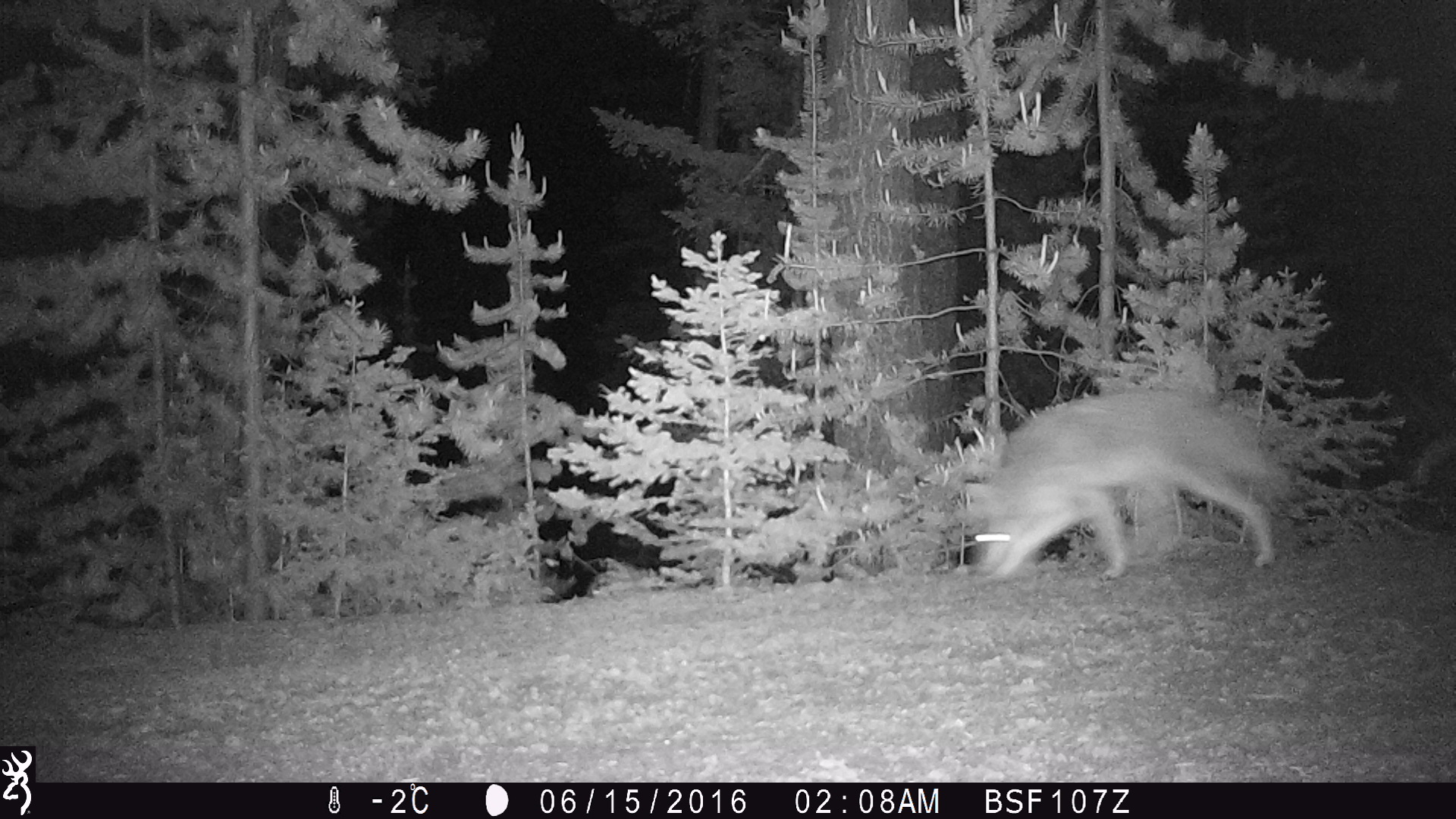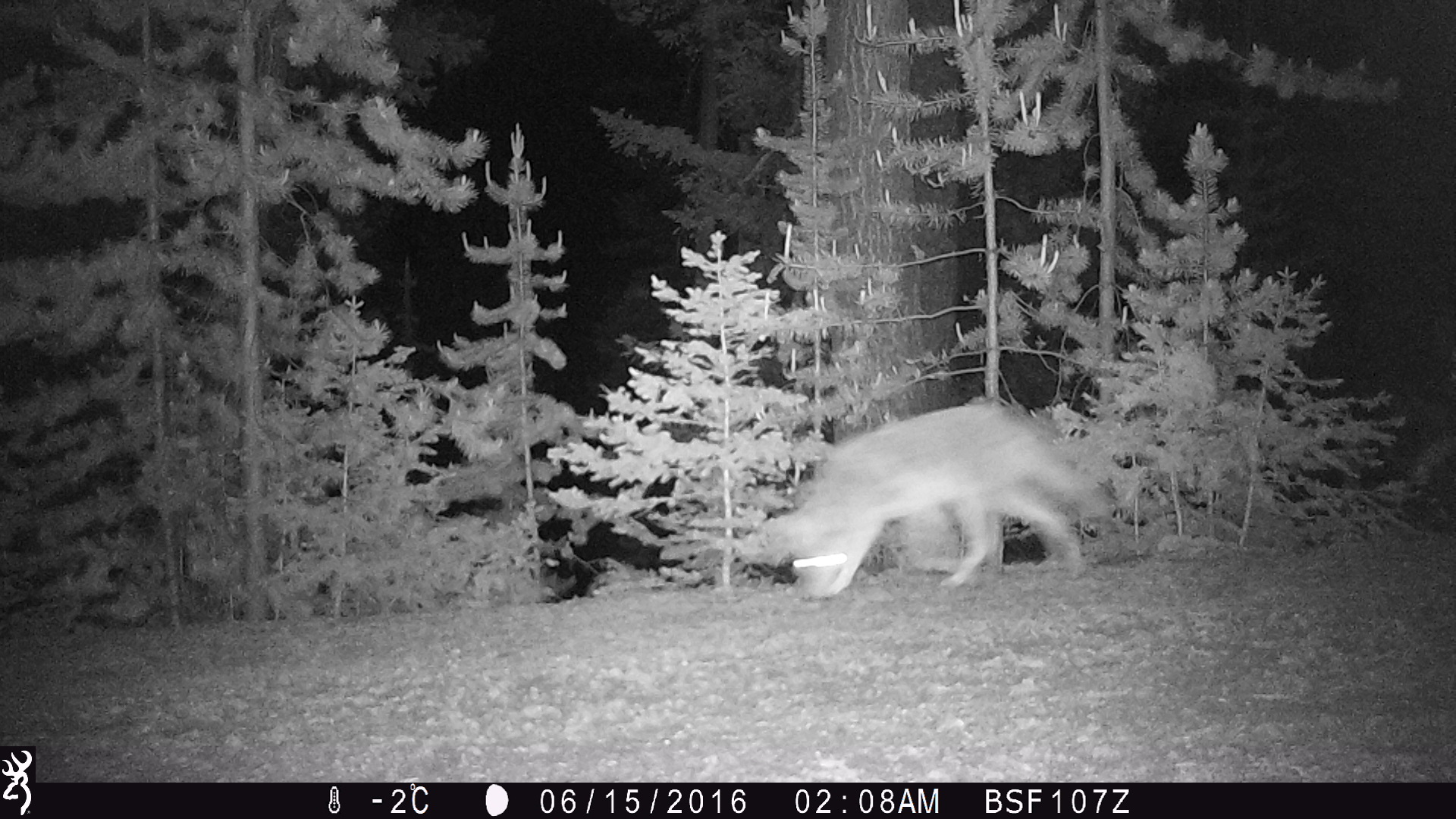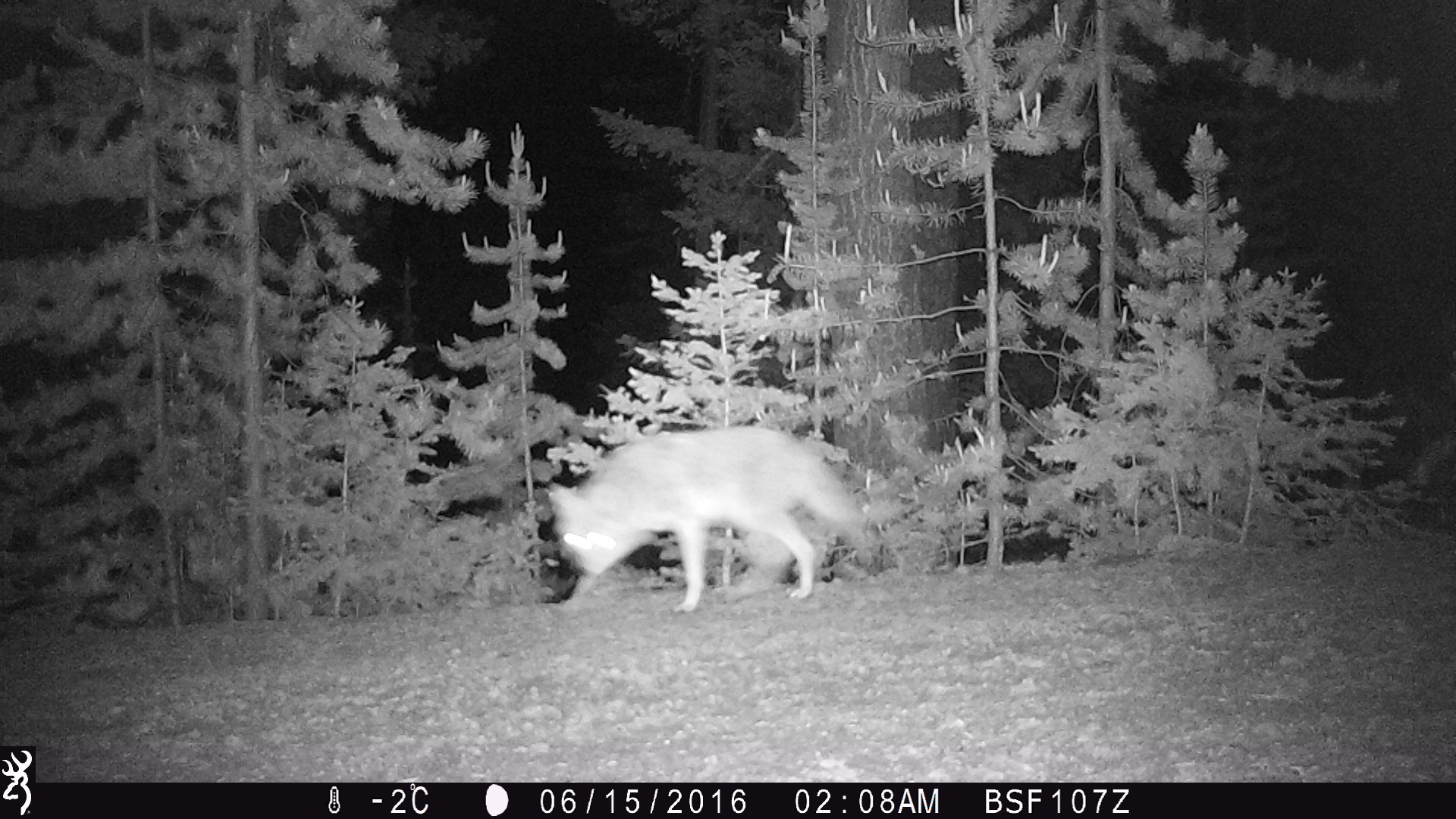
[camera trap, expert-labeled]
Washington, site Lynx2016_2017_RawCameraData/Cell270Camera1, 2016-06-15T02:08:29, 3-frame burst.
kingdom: Animalia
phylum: Chordata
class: Mammalia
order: Carnivora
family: Canidae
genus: Canis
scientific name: Canis latrans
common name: coyote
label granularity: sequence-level